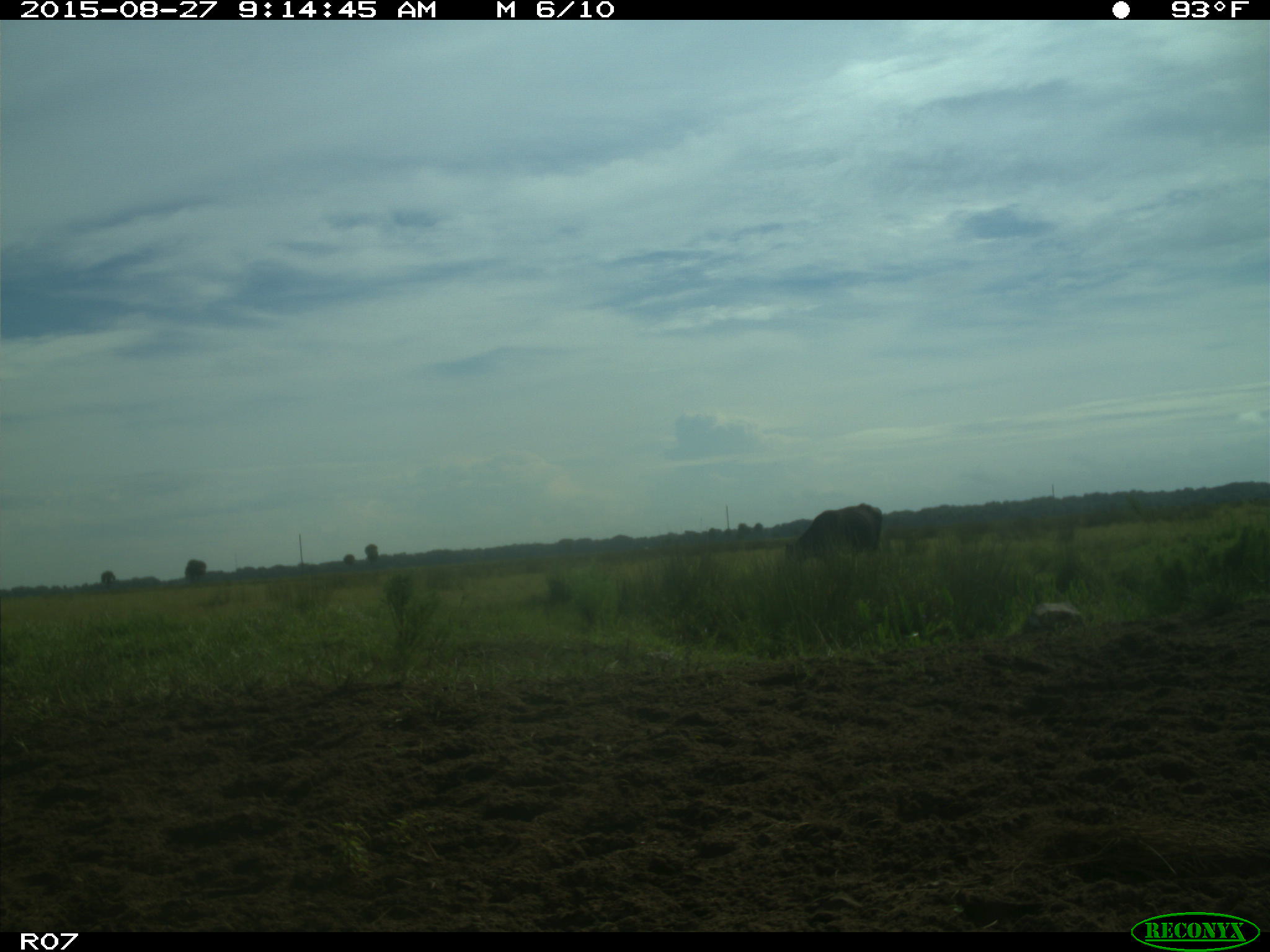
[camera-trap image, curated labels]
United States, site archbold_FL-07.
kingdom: Animalia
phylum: Chordata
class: Mammalia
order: Artiodactyla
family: Bovidae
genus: Bos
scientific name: Bos taurus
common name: domestic cow